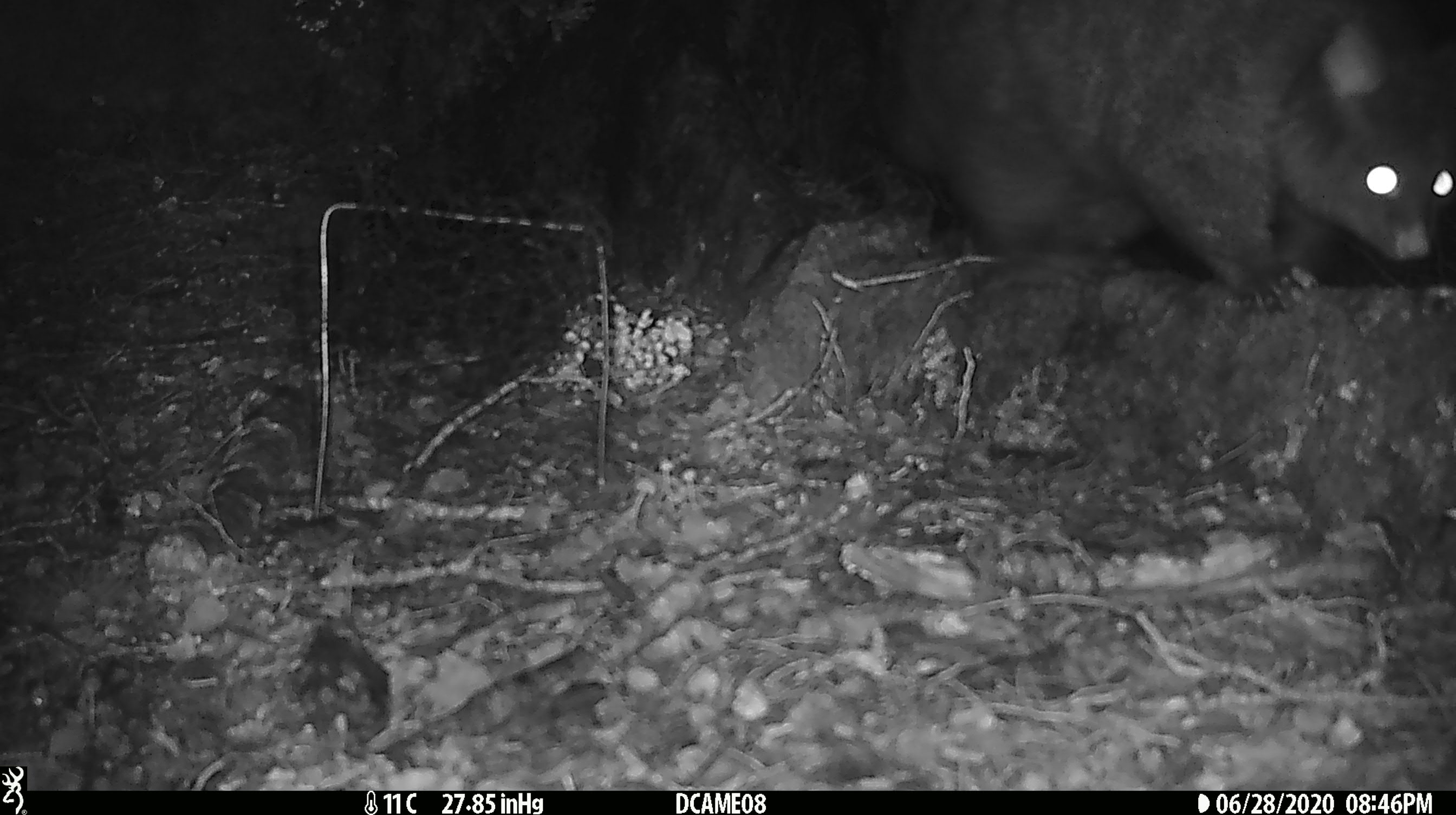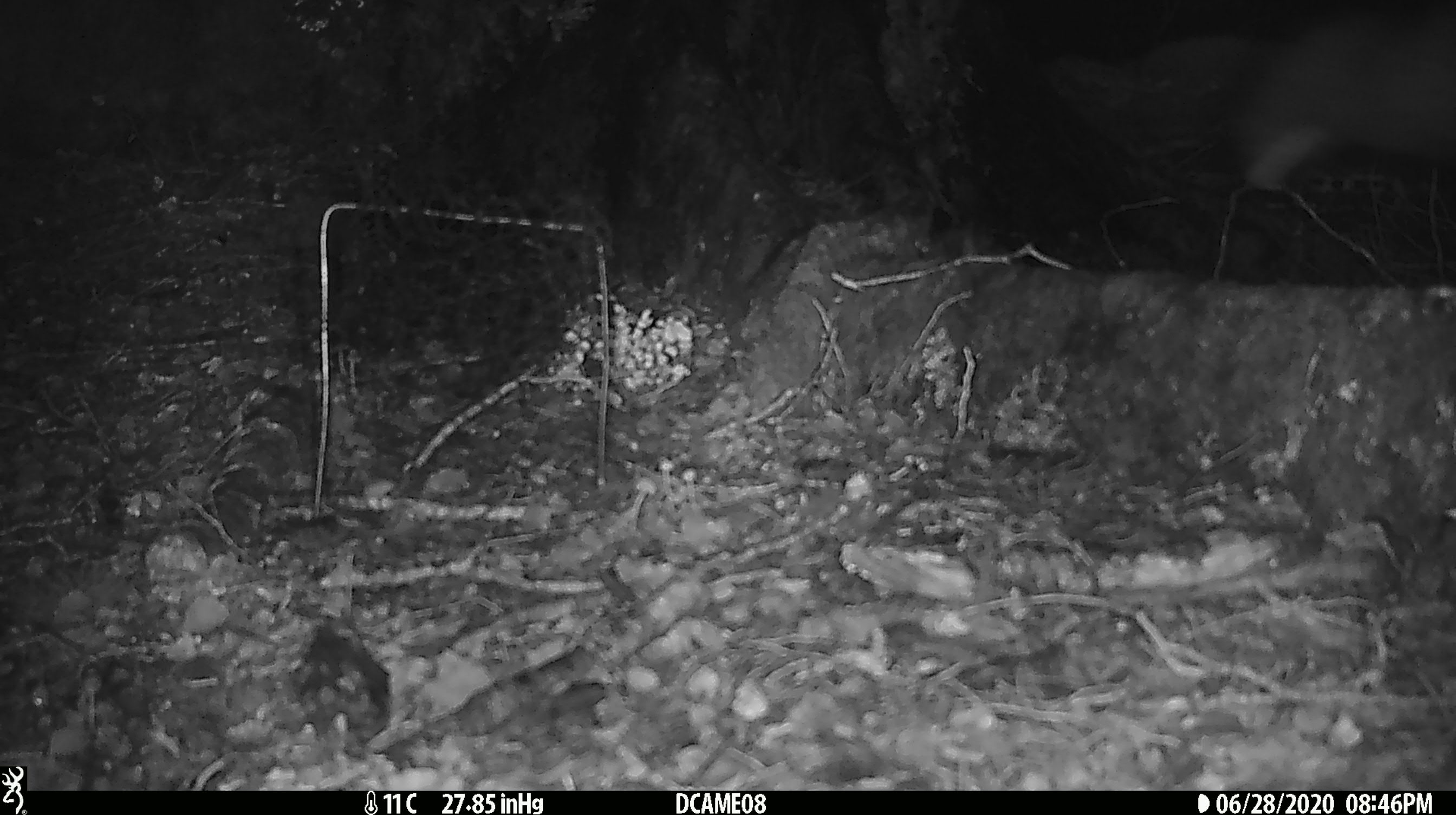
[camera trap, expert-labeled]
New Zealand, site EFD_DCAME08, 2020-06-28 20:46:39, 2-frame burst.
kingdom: Animalia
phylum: Chordata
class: Mammalia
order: Diprotodontia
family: Phalangeridae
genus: Trichosurus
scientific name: Trichosurus vulpecula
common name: common brushtail possum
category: possum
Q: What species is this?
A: Possum (common brushtail possum) (Trichosurus vulpecula).